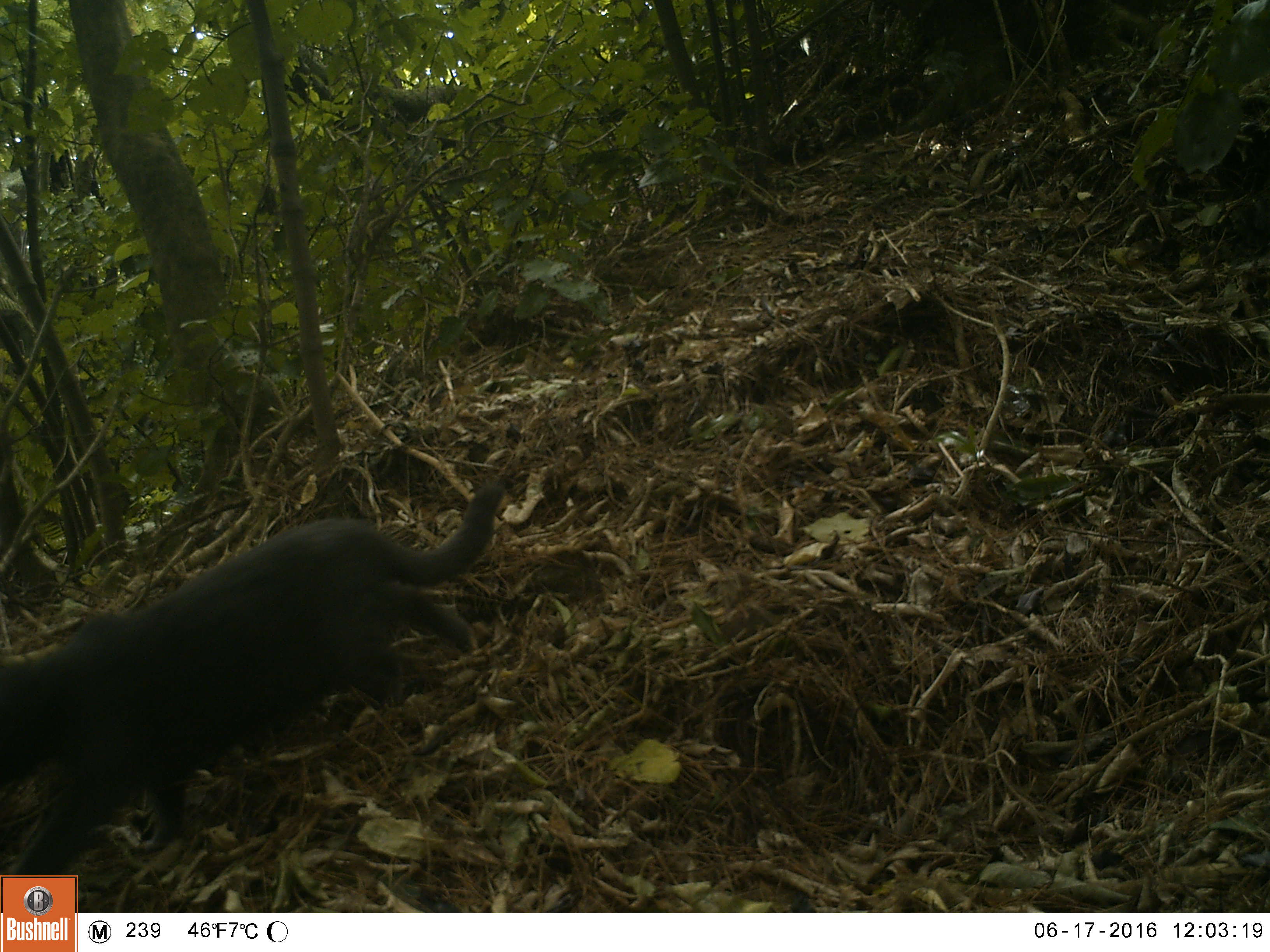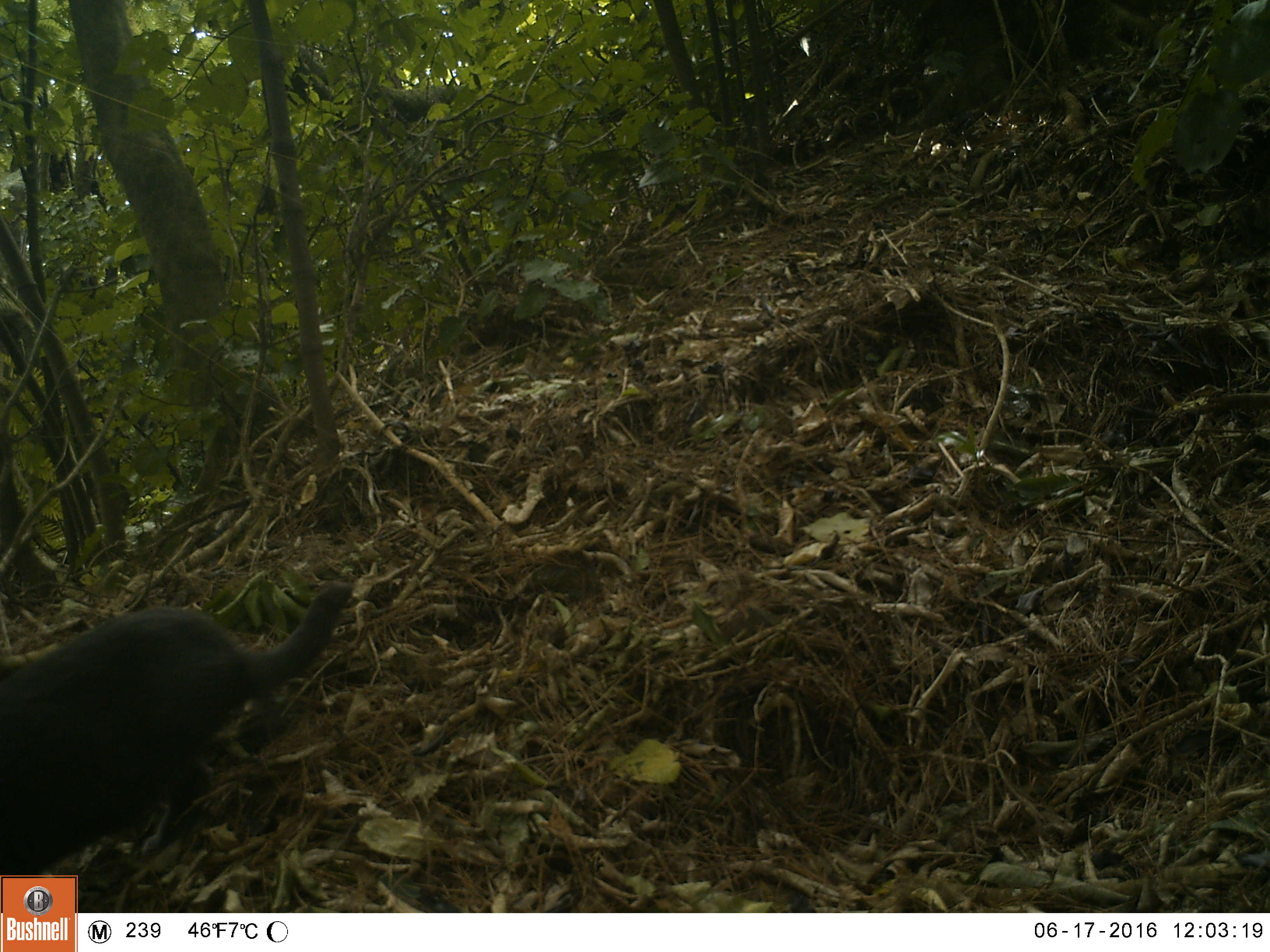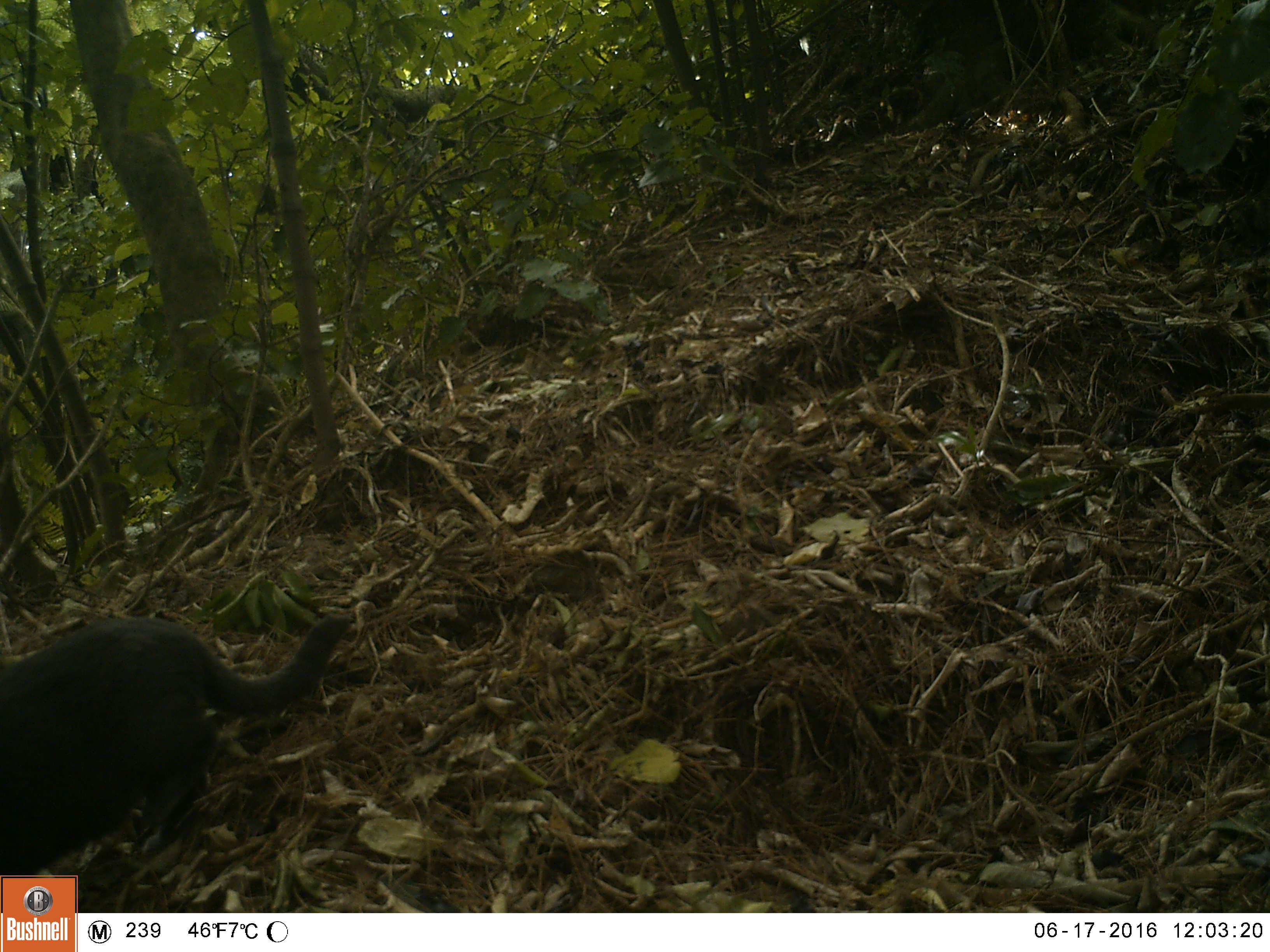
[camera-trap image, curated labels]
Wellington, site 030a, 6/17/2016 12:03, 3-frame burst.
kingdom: Animalia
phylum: Chordata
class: Mammalia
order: Carnivora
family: Felidae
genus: Felis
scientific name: Felis catus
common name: cat